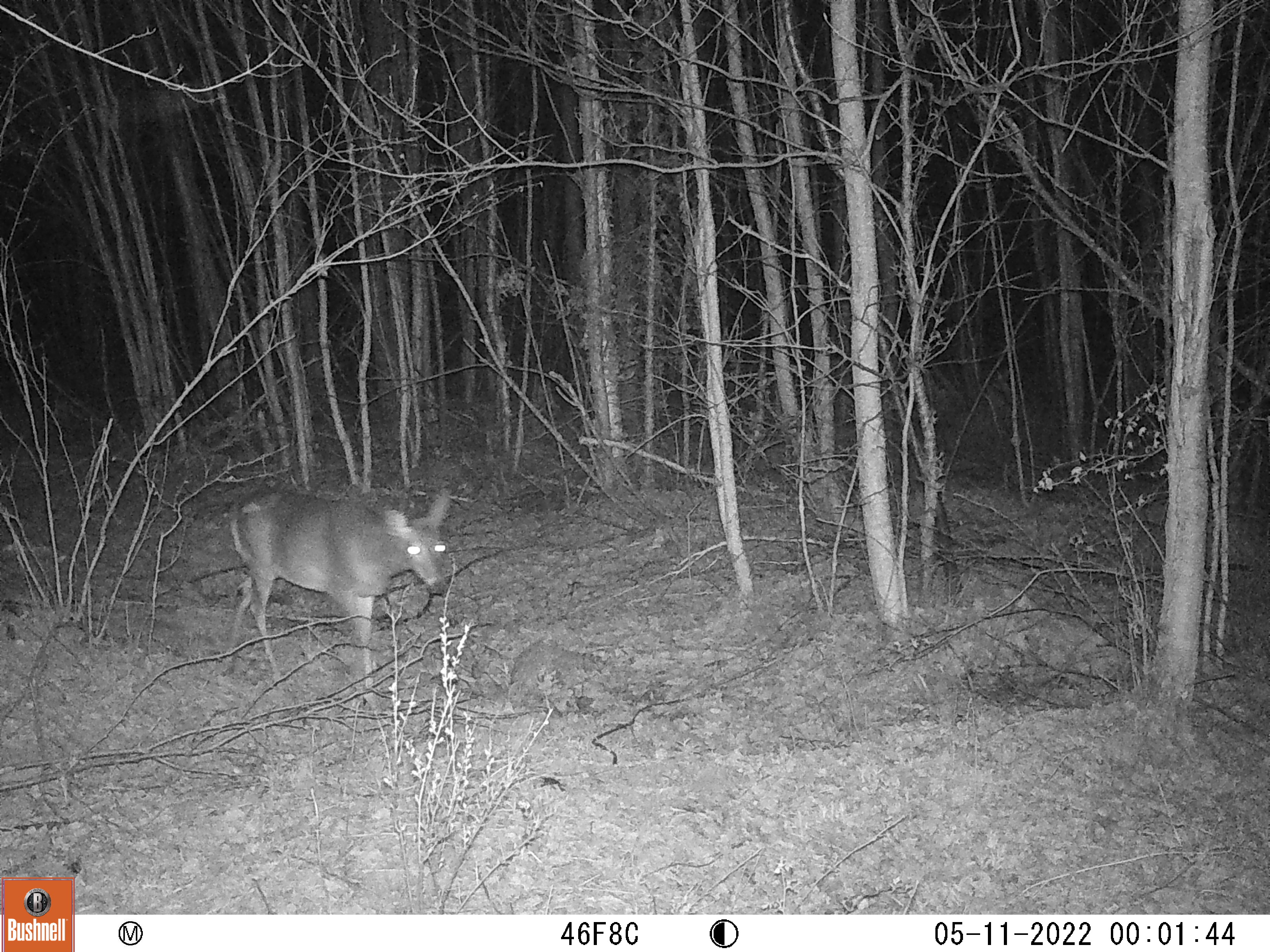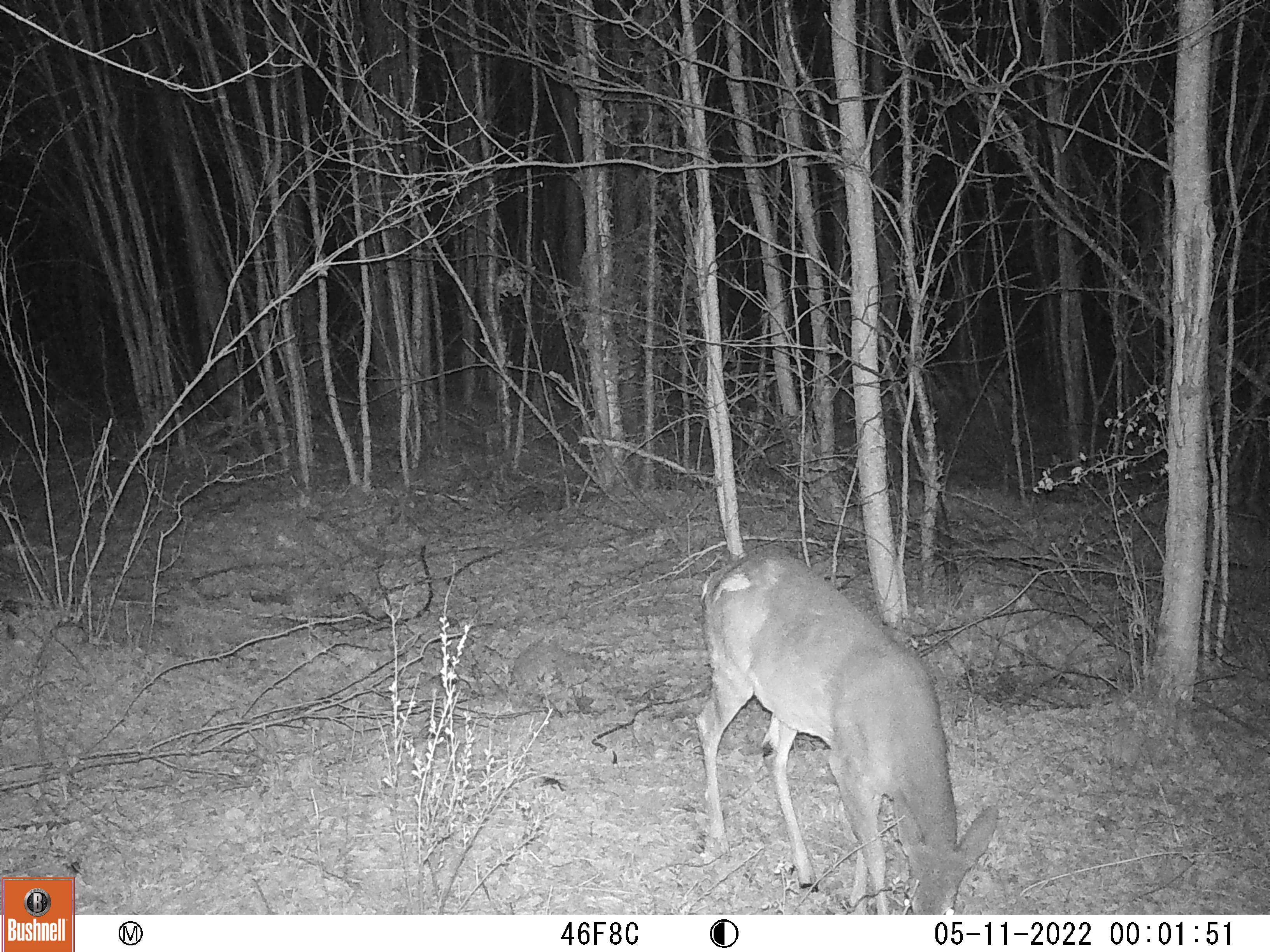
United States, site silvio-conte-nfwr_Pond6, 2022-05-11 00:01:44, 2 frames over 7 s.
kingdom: Animalia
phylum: Chordata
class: Mammalia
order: Artiodactyla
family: Cervidae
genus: Odocoileus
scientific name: Odocoileus virginianus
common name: white-tailed deer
White-tailed deer (Odocoileus virginianus).